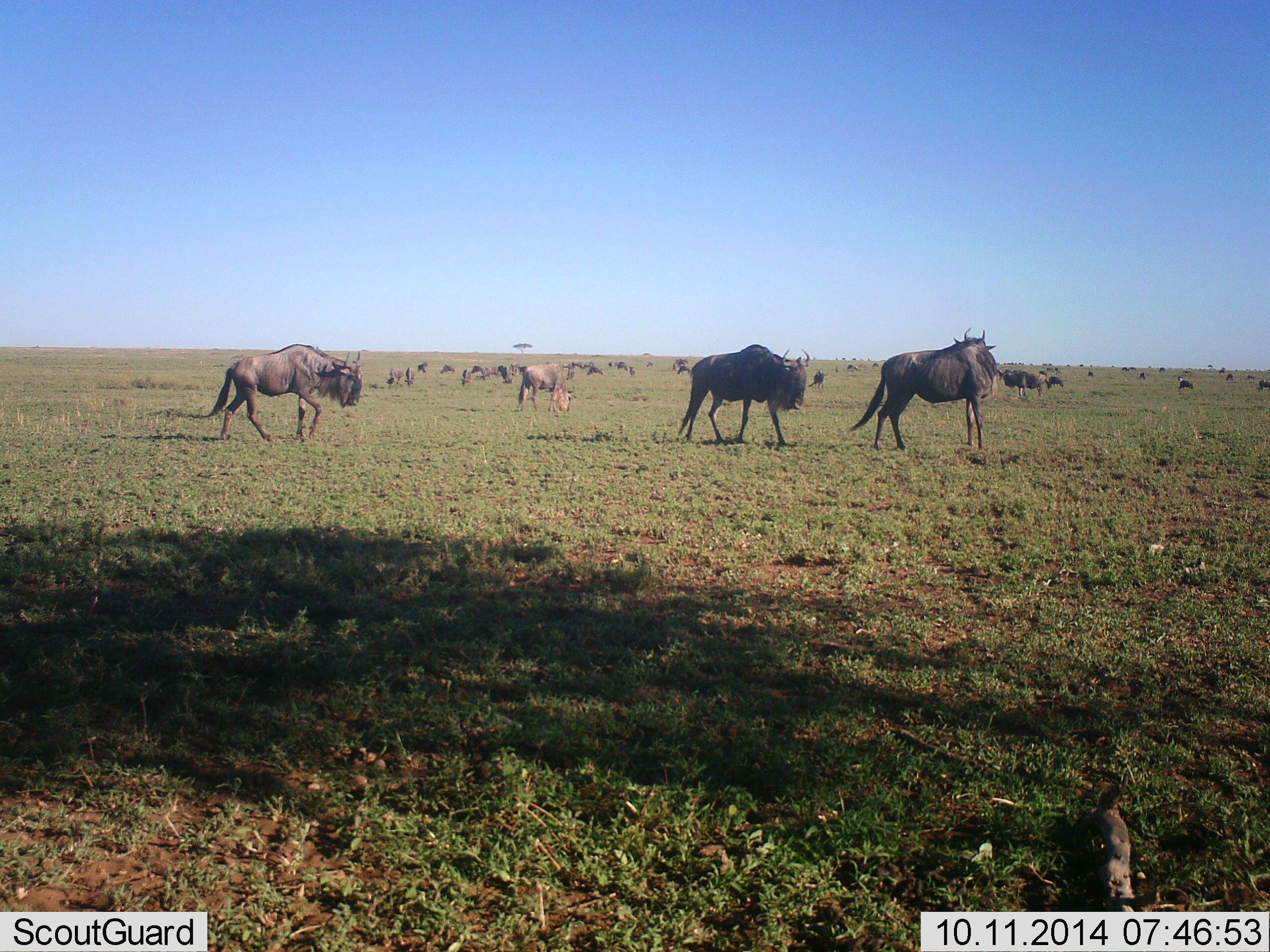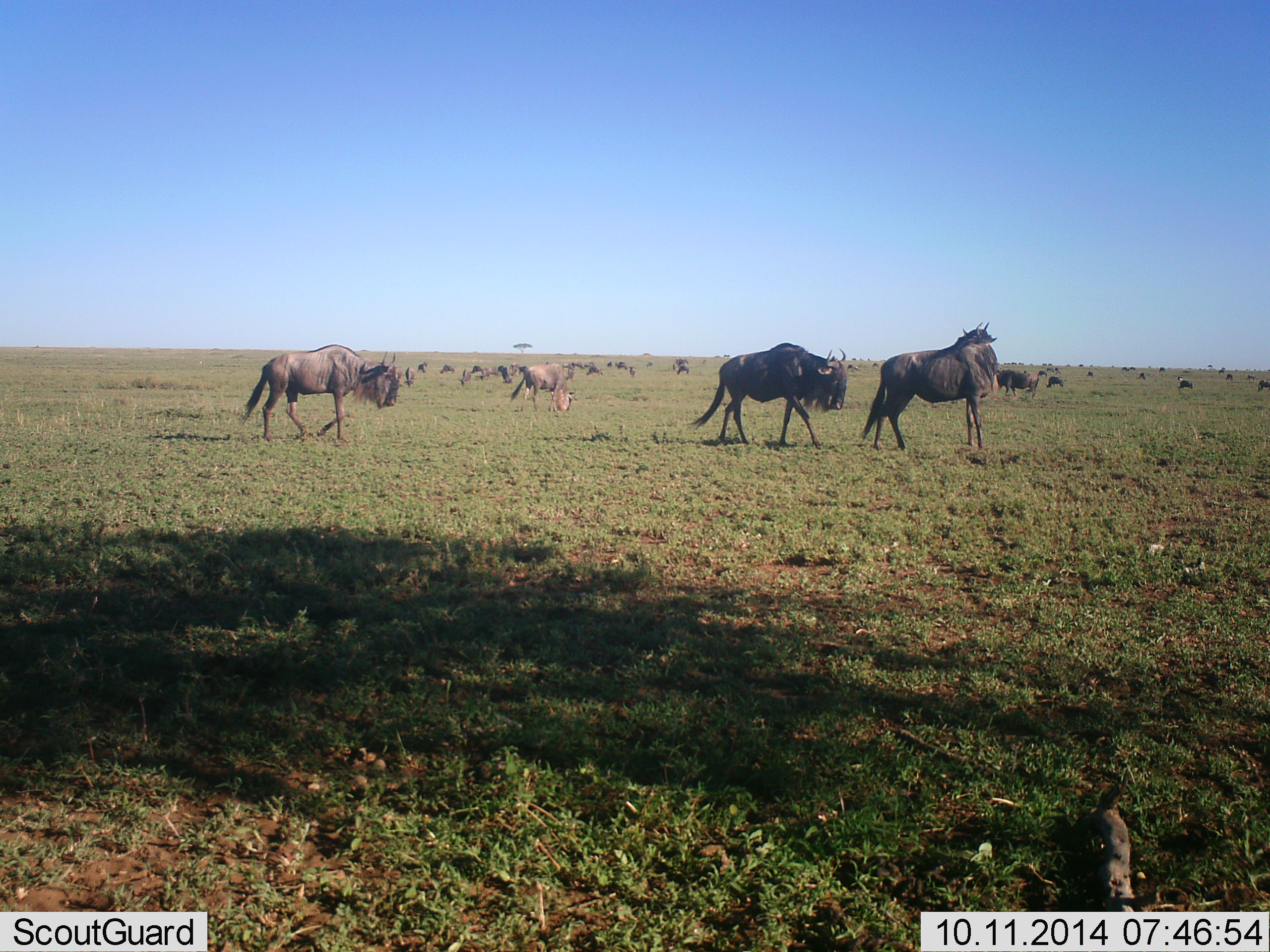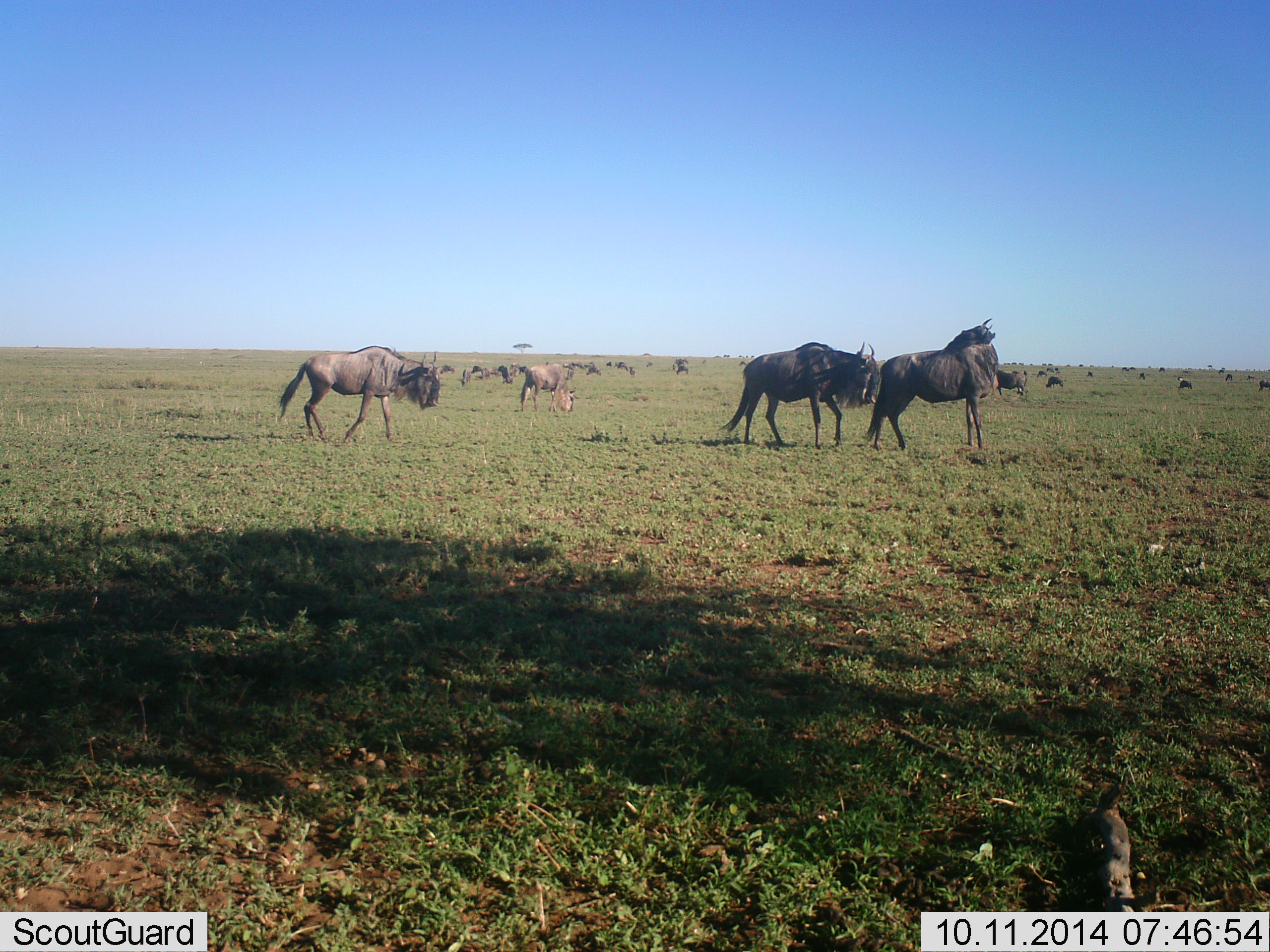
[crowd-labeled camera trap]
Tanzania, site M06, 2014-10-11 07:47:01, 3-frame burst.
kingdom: Animalia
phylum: Chordata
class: Mammalia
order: Artiodactyla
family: Bovidae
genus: Connochaetes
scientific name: Connochaetes taurinus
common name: blue wildebeest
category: wildebeest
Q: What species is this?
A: Wildebeest (blue wildebeest) (Connochaetes taurinus).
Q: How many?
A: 11-50.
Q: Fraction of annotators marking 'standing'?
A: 70%.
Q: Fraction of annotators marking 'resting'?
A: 0%.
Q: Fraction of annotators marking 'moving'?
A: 100%.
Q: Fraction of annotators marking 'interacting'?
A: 10%.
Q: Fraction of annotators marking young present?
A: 0%.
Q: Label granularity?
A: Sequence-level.